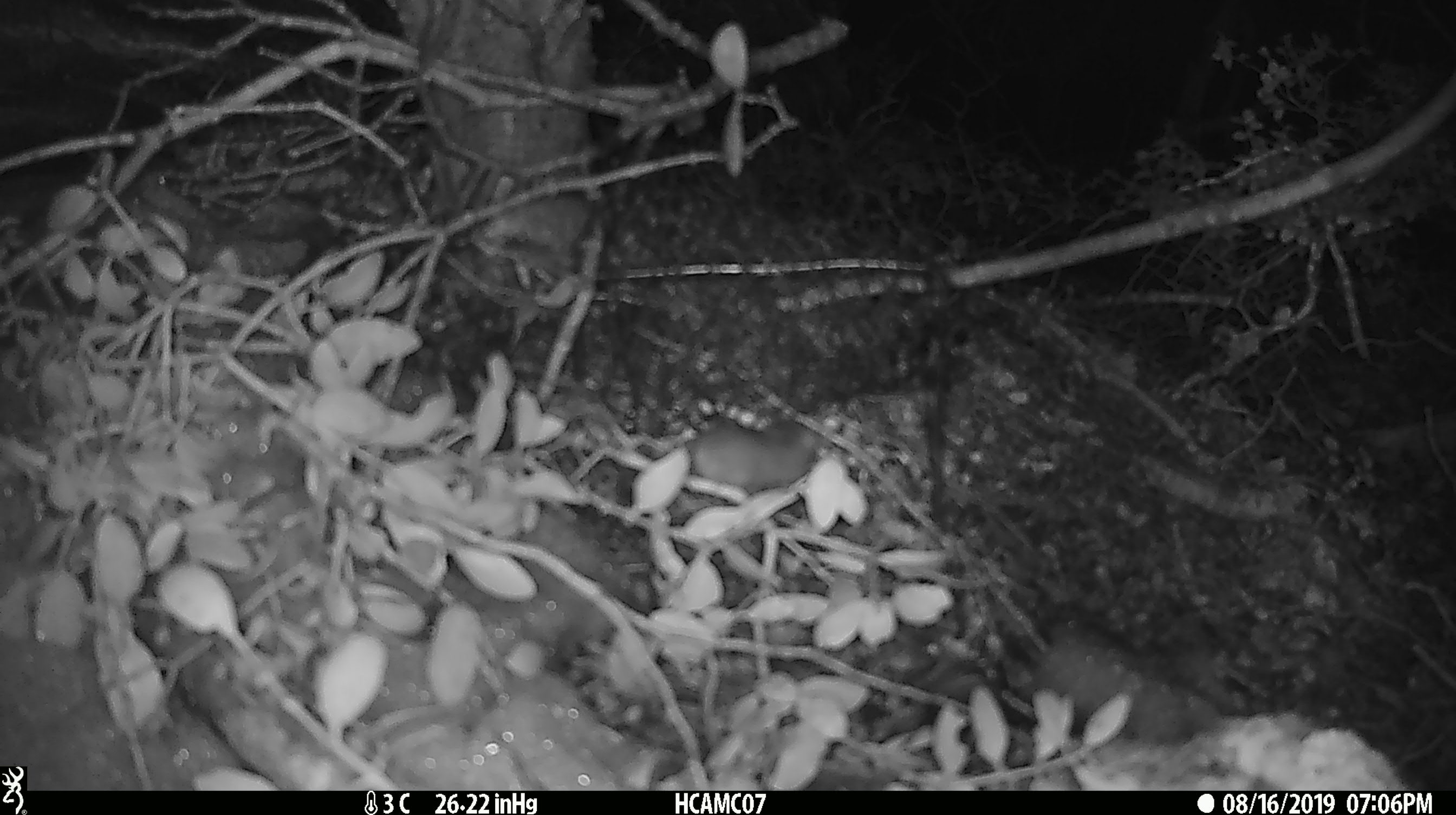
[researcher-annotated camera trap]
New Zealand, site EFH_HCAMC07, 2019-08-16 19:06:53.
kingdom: Animalia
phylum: Chordata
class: Mammalia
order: Rodentia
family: Muridae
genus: Mus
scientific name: Mus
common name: mouse